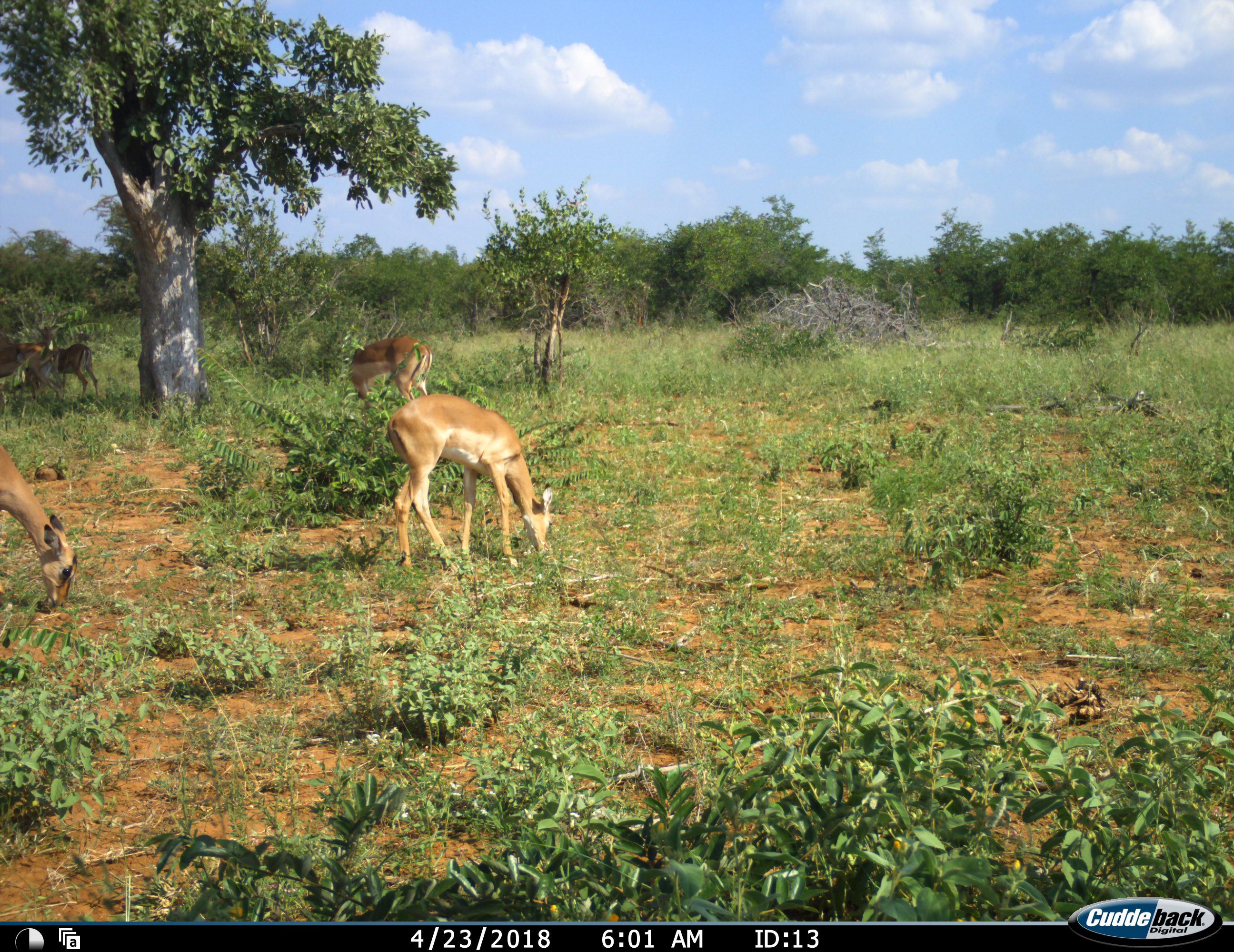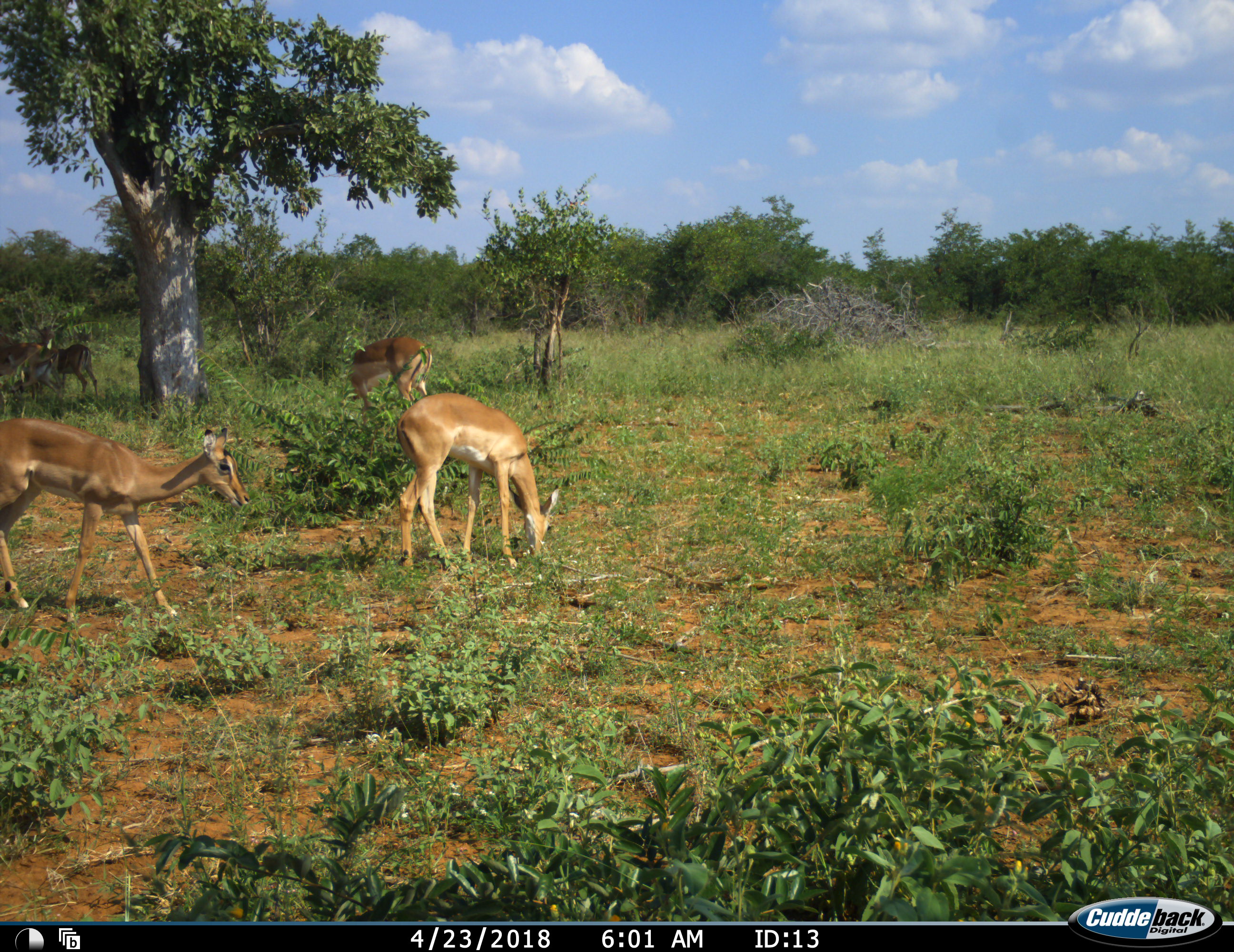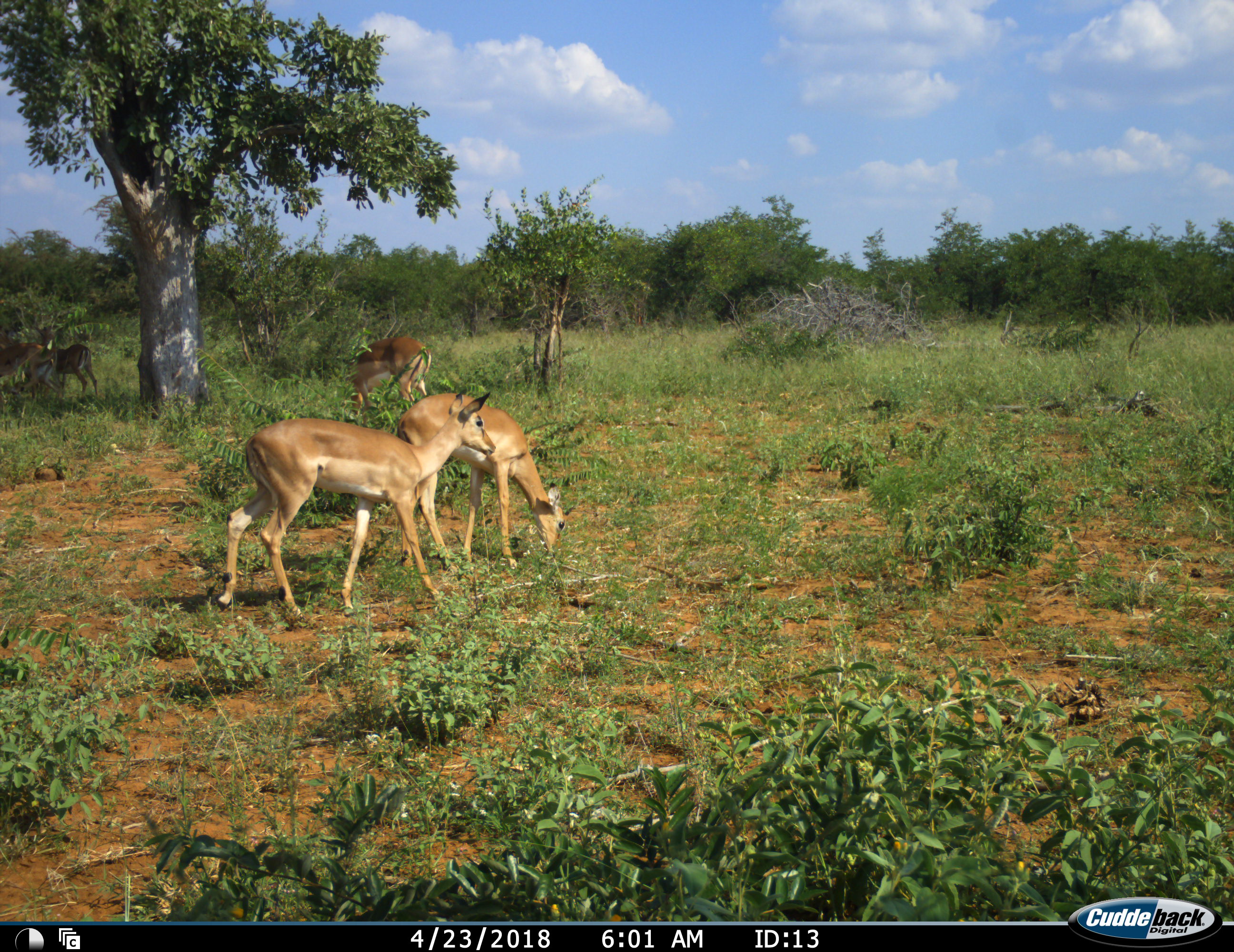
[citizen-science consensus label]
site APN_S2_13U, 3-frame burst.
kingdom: Animalia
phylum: Chordata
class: Mammalia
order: Artiodactyla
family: Bovidae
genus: Aepyceros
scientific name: Aepyceros melampus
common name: impala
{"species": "impala (Aepyceros melampus)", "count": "5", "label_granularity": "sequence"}